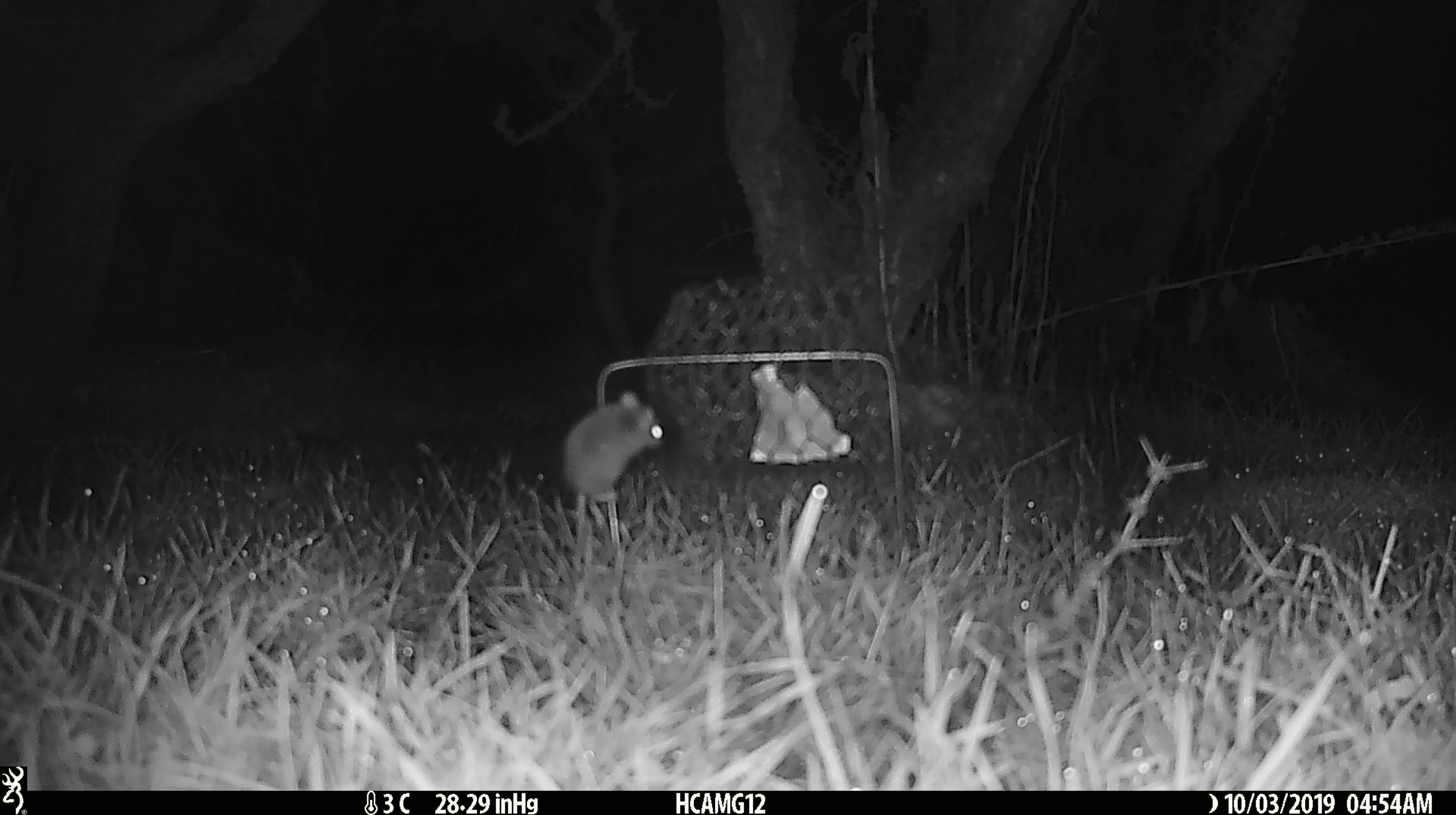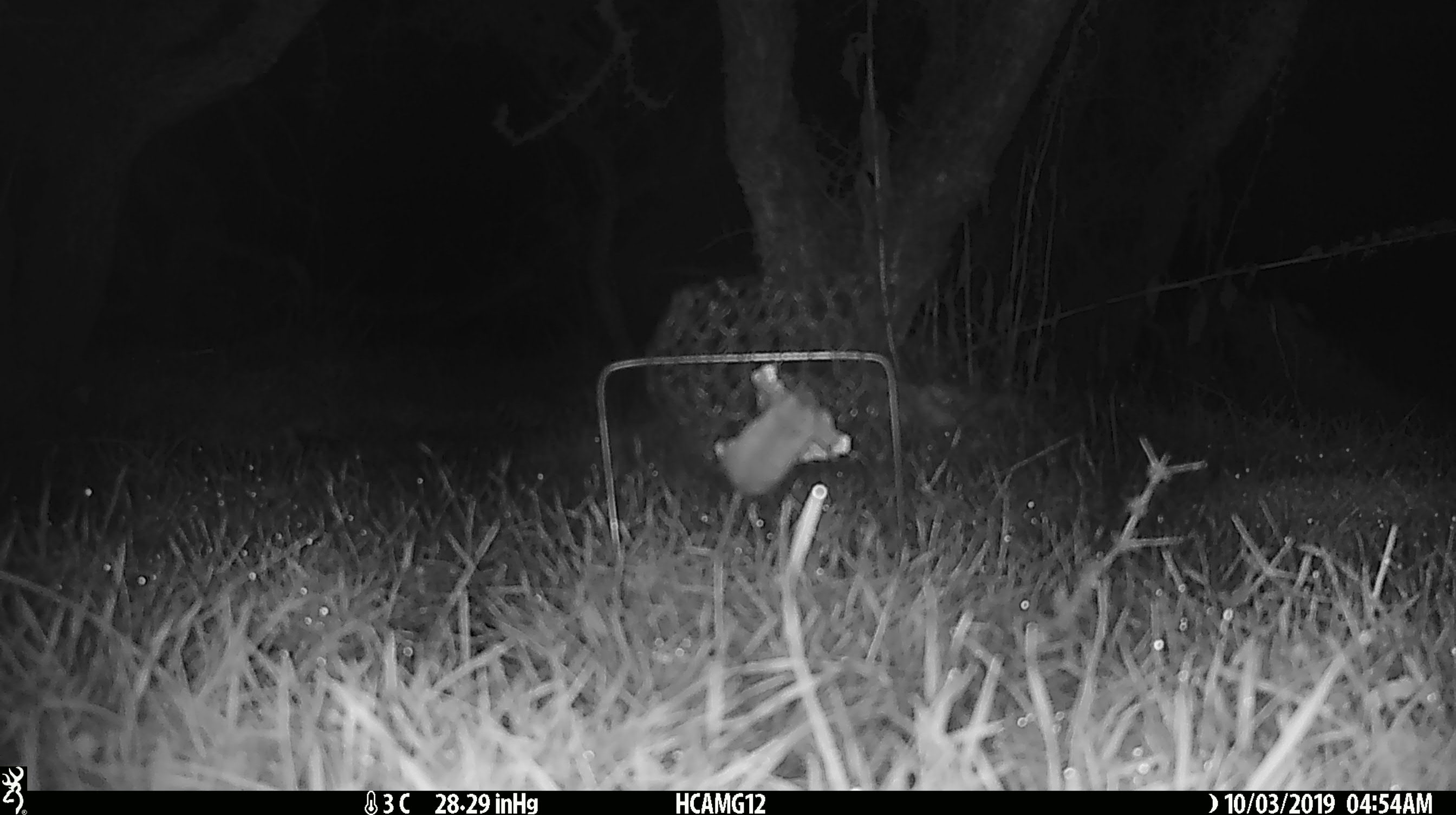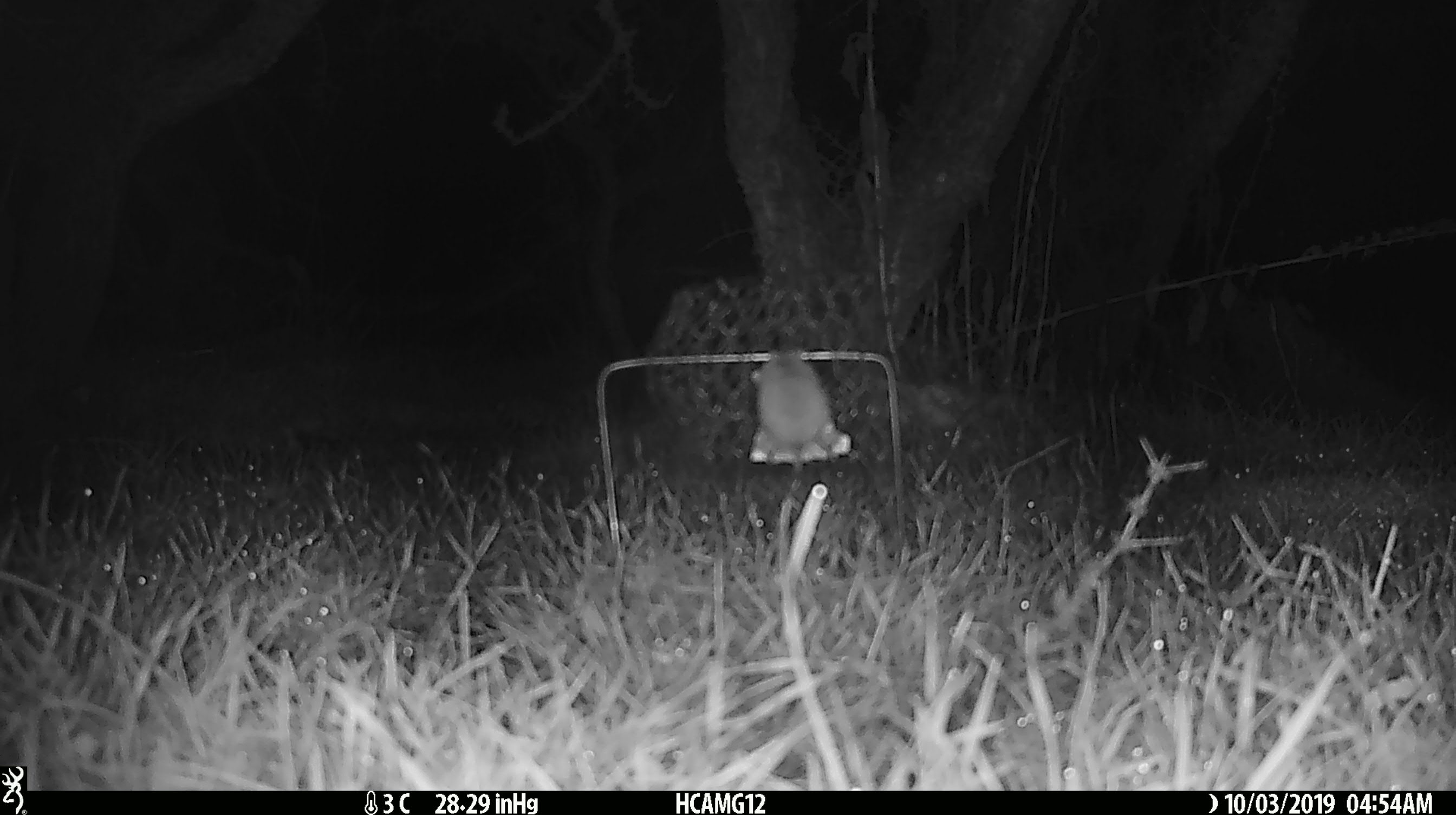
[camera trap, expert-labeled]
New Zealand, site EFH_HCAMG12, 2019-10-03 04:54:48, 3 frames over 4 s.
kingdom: Animalia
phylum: Chordata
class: Mammalia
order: Rodentia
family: Muridae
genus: Mus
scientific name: Mus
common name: mouse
Mouse (Mus).